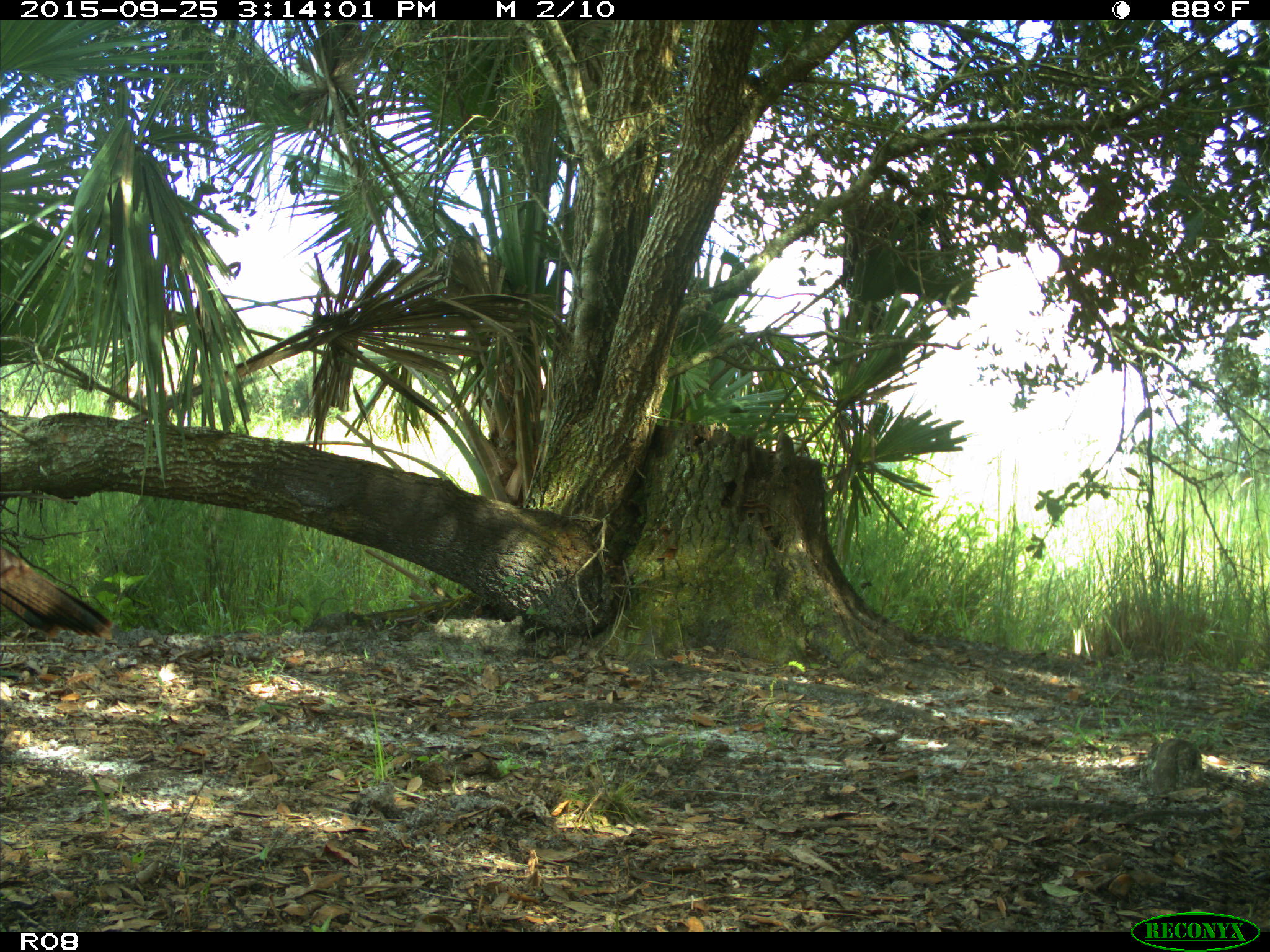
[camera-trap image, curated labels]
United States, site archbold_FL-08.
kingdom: Animalia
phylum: Chordata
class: Aves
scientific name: Aves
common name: birds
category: unidentified bird